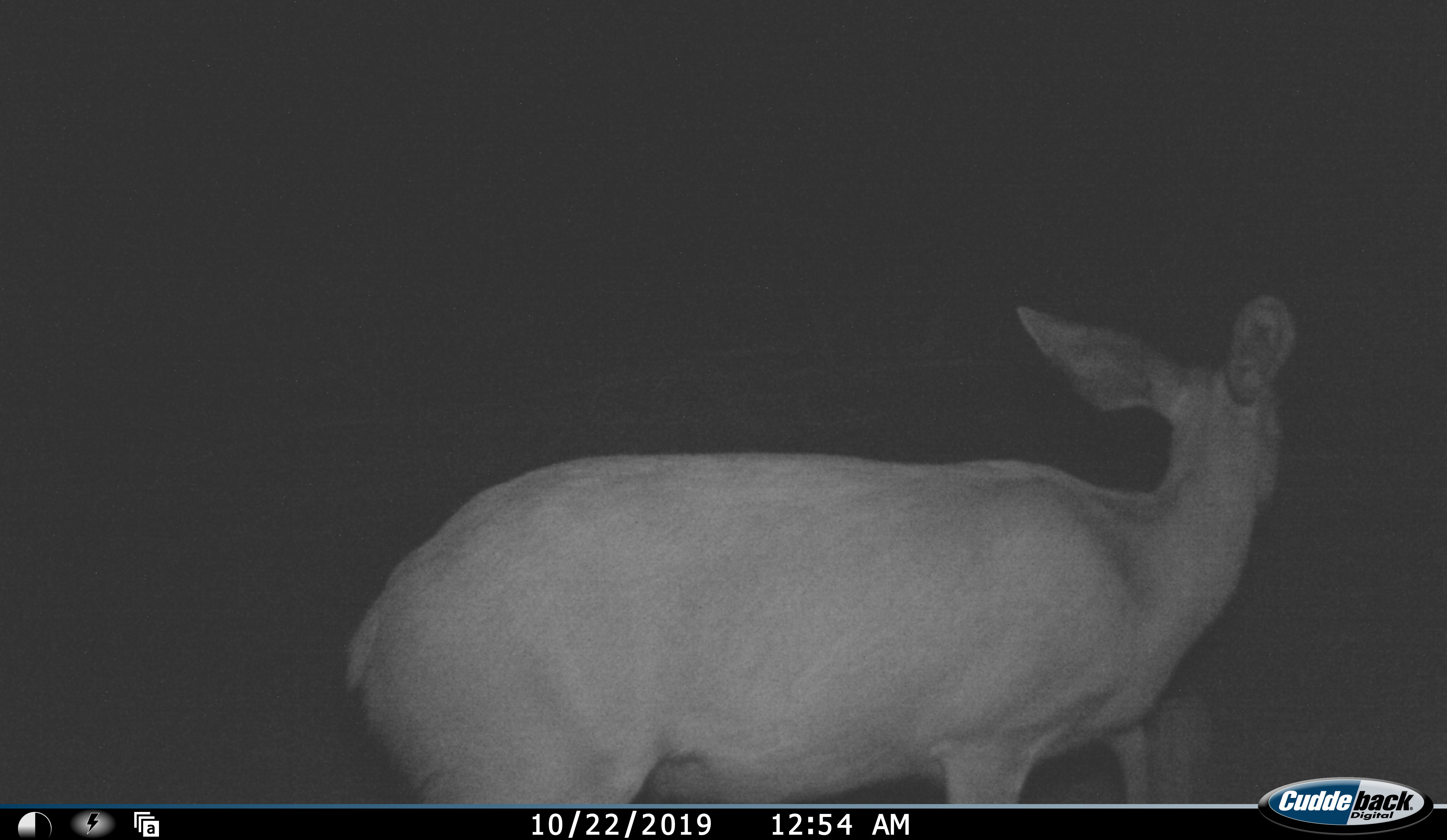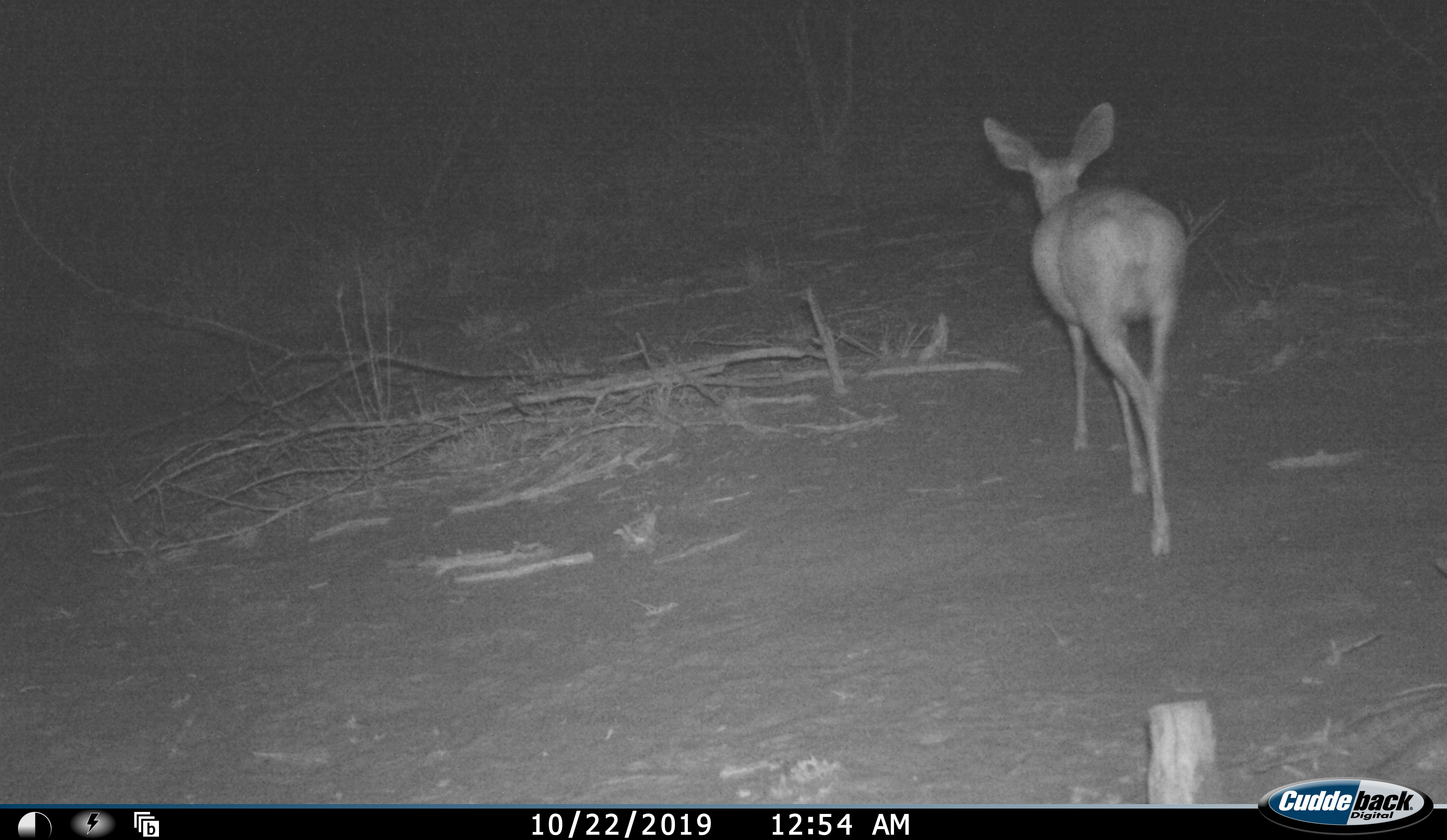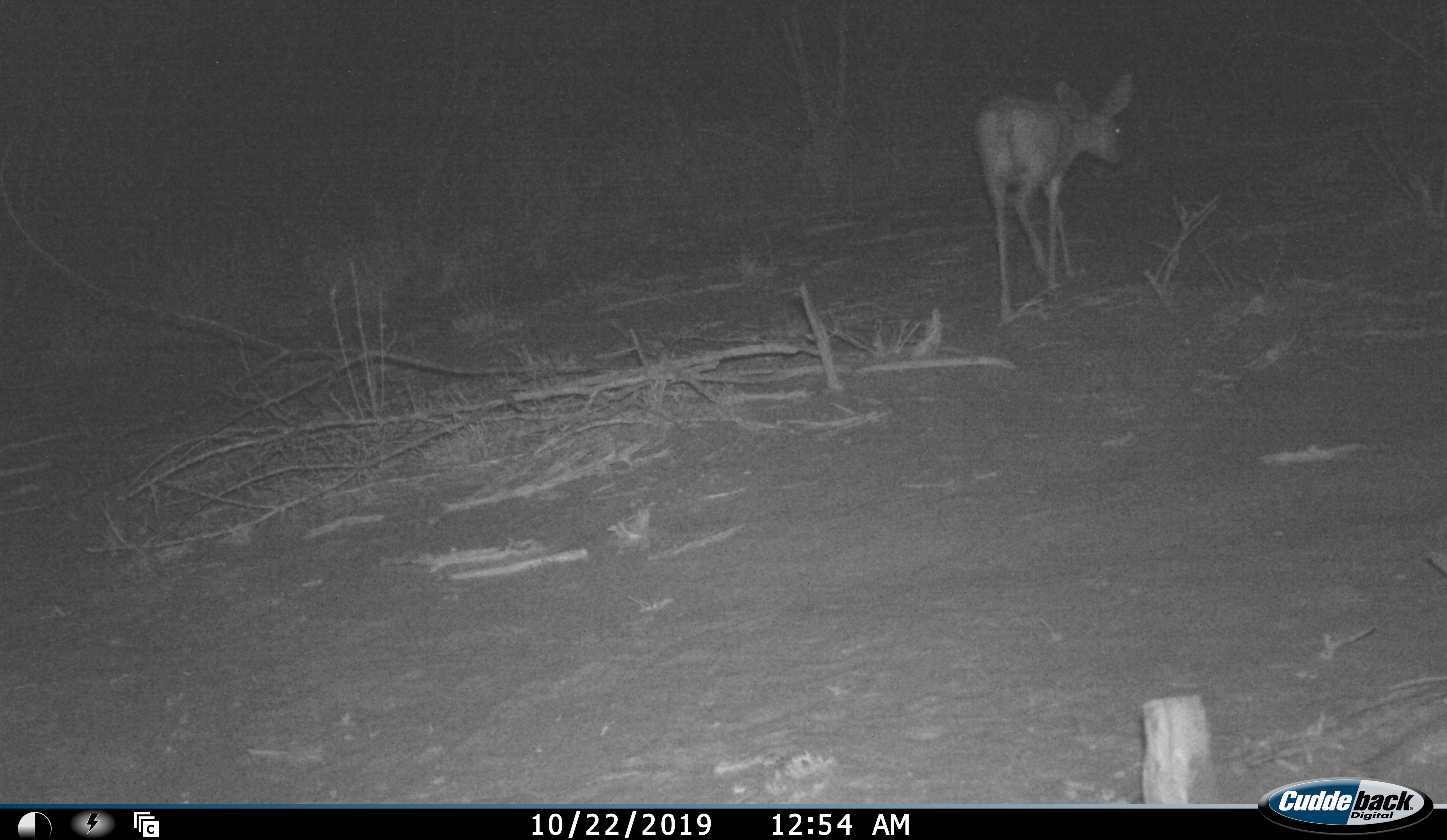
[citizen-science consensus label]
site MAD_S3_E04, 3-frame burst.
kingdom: Animalia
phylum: Chordata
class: Mammalia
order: Artiodactyla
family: Bovidae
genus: Raphicerus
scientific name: Raphicerus campestris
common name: steenbok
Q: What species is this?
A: Steenbok (Raphicerus campestris).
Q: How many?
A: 1.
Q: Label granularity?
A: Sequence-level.